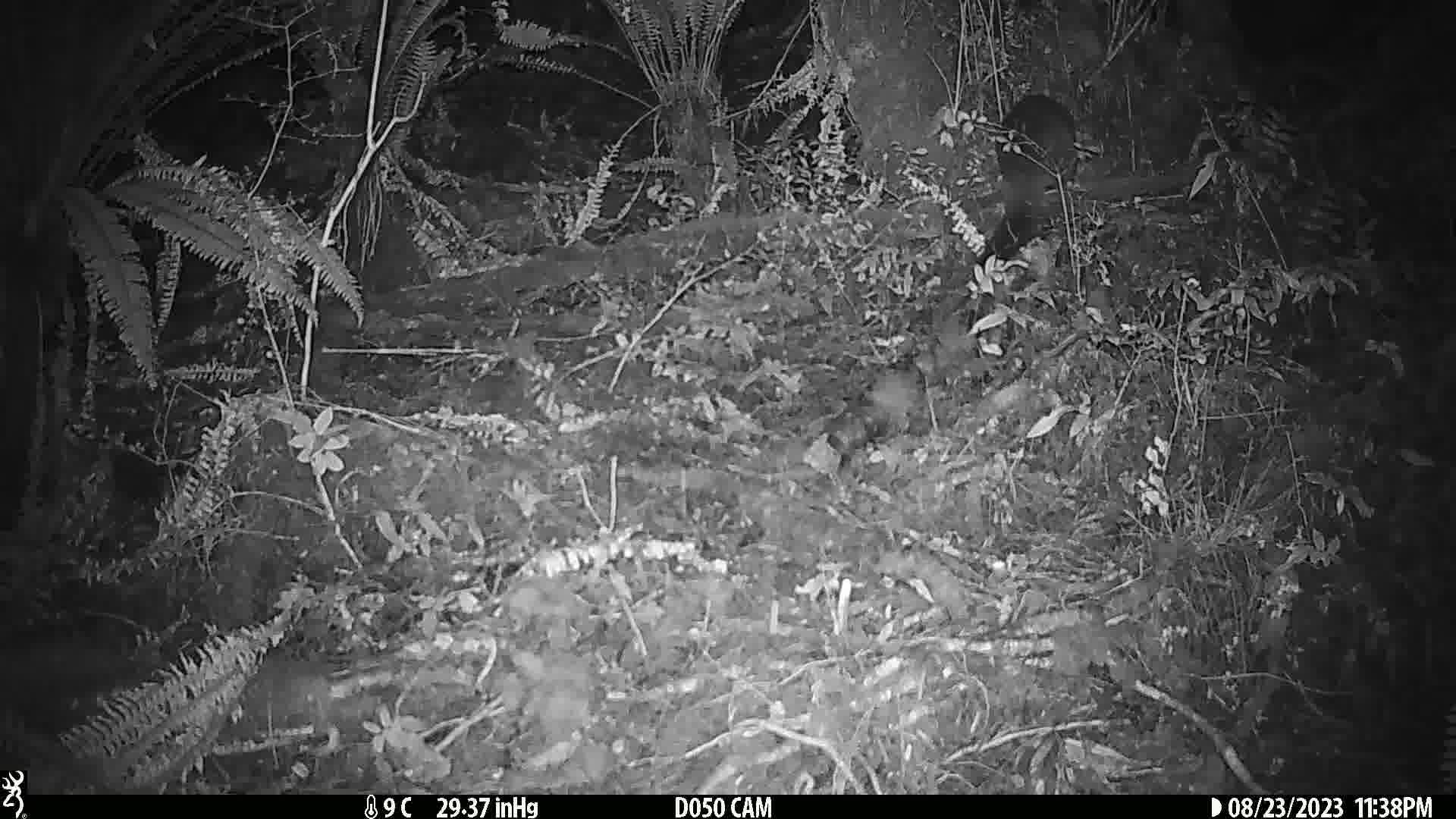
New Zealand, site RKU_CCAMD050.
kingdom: Animalia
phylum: Chordata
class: Mammalia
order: Diprotodontia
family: Phalangeridae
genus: Trichosurus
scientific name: Trichosurus vulpecula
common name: common brushtail possum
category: possum